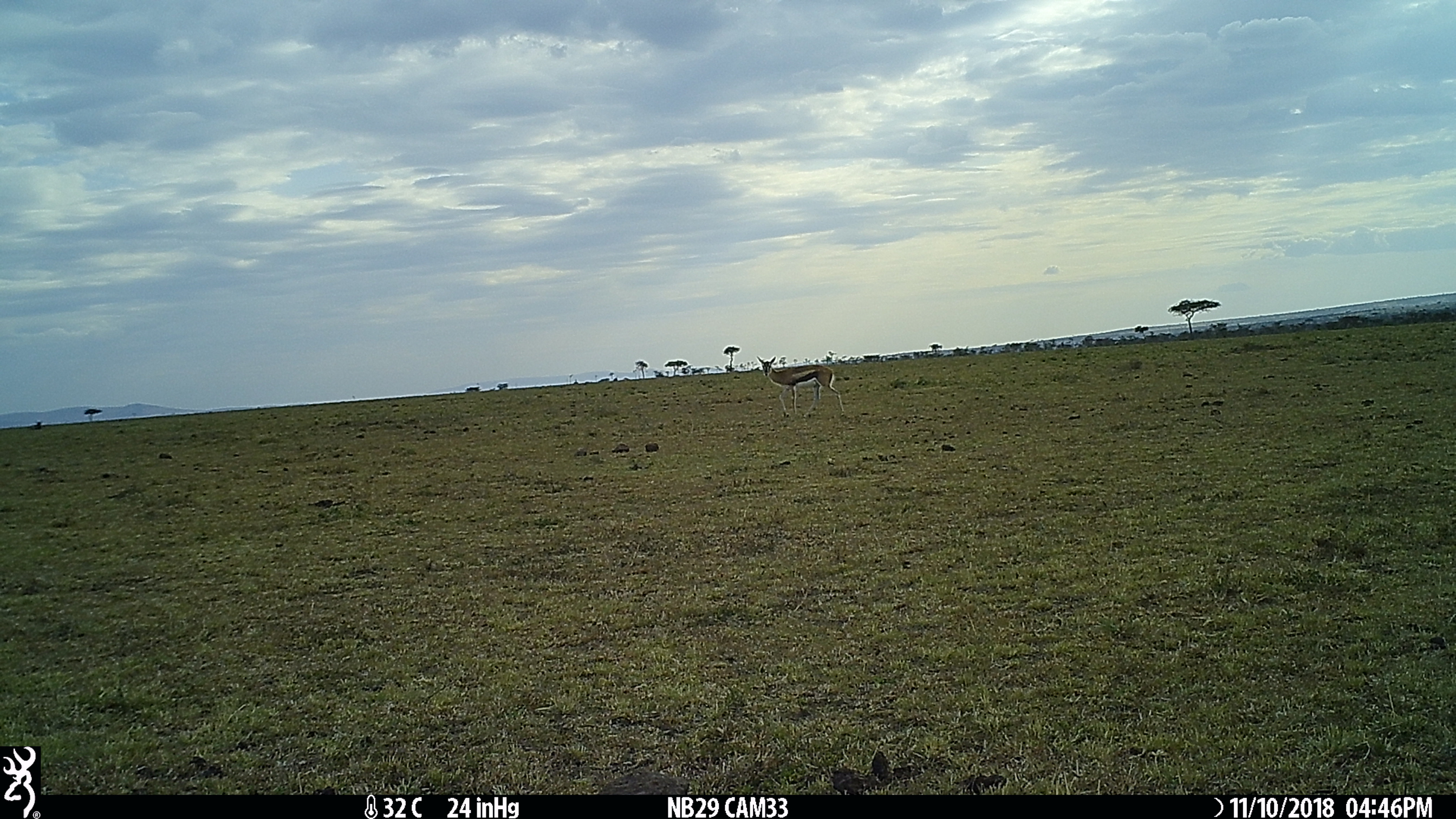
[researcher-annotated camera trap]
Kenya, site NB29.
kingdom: Animalia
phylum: Chordata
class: Mammalia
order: Artiodactyla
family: Bovidae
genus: Eudorcas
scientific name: Eudorcas thomsonii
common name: thomon's gazelle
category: gazelle thomsons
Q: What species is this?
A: Gazelle thomsons (thomon's gazelle) (Eudorcas thomsonii).